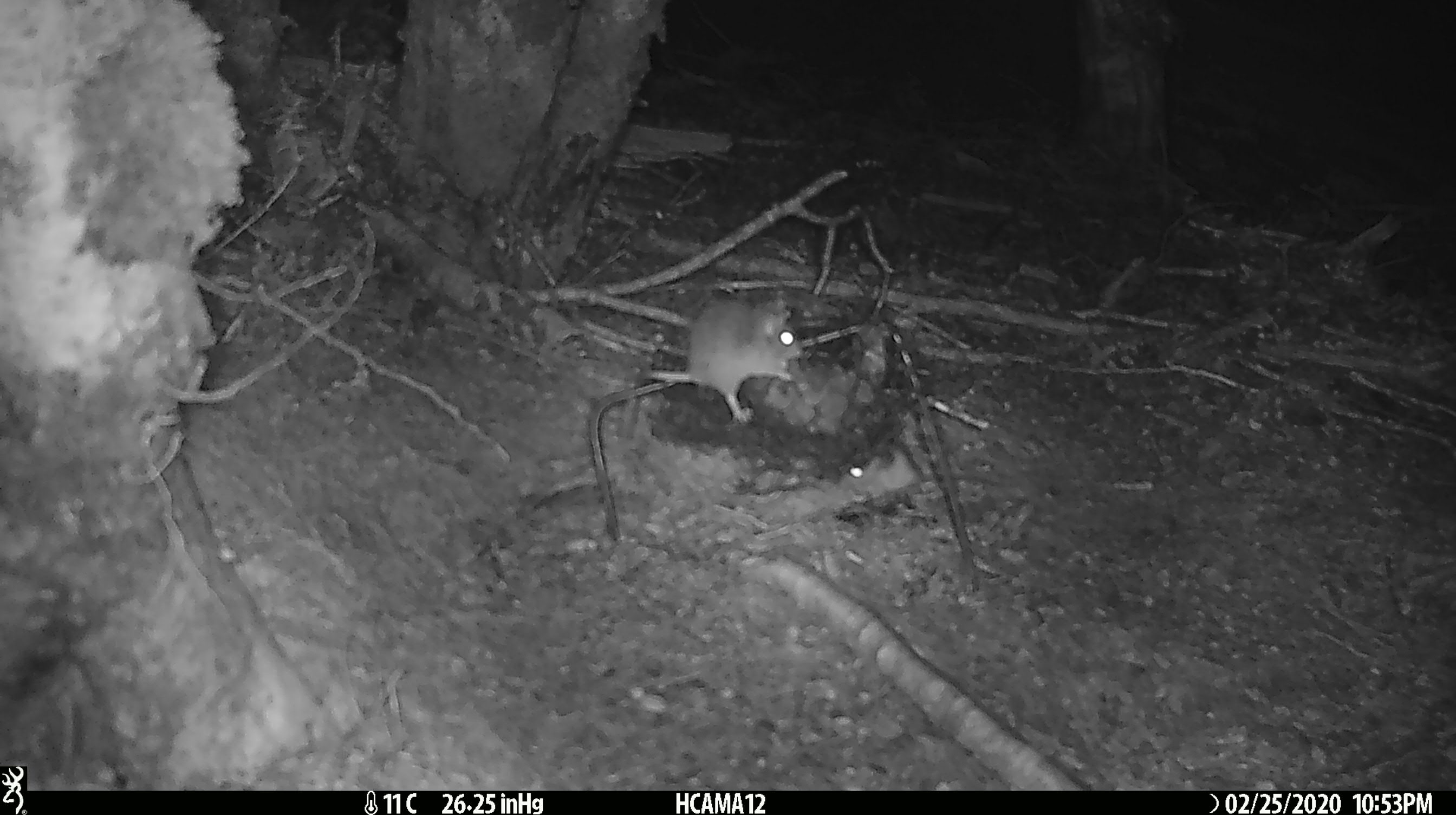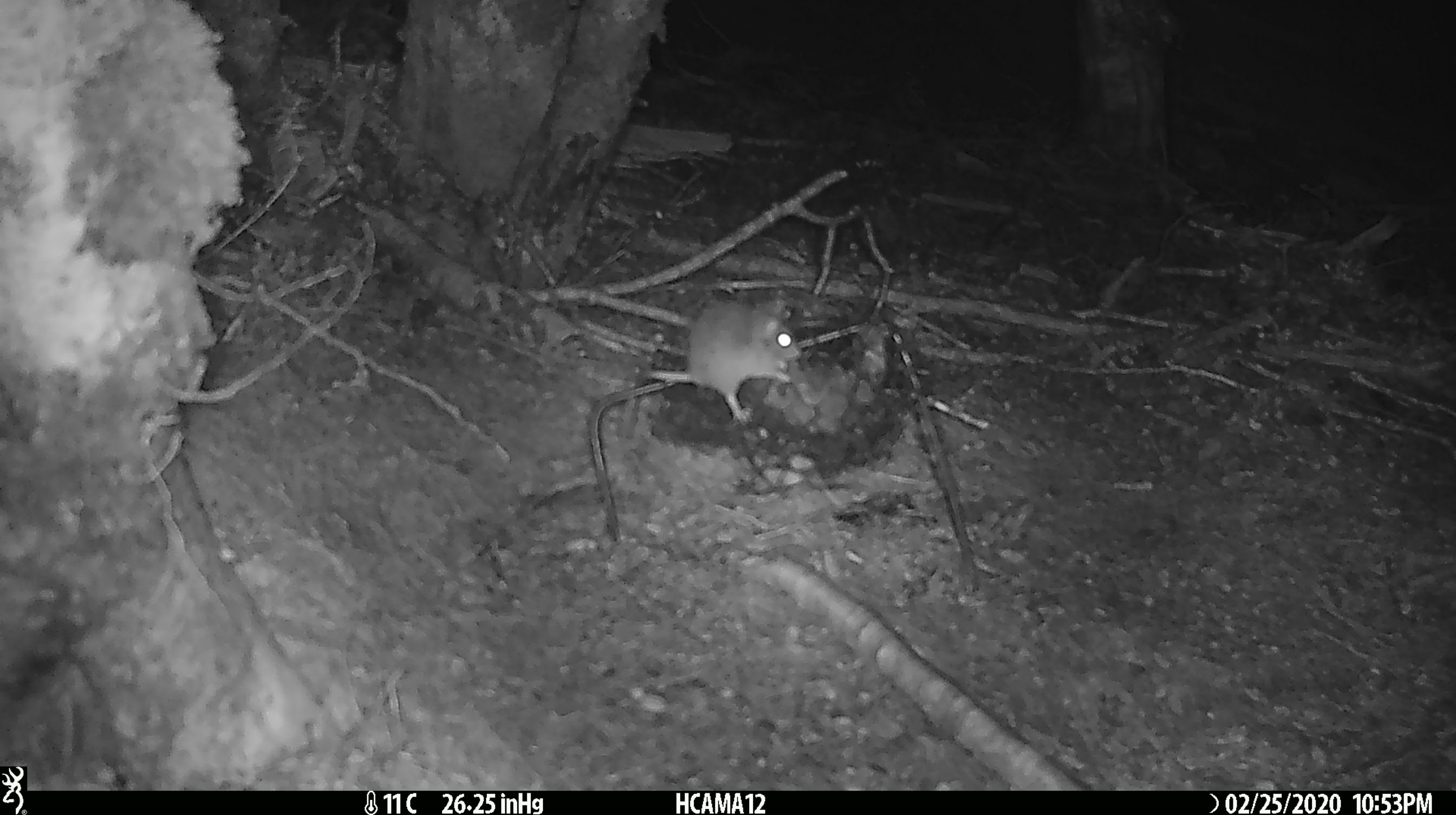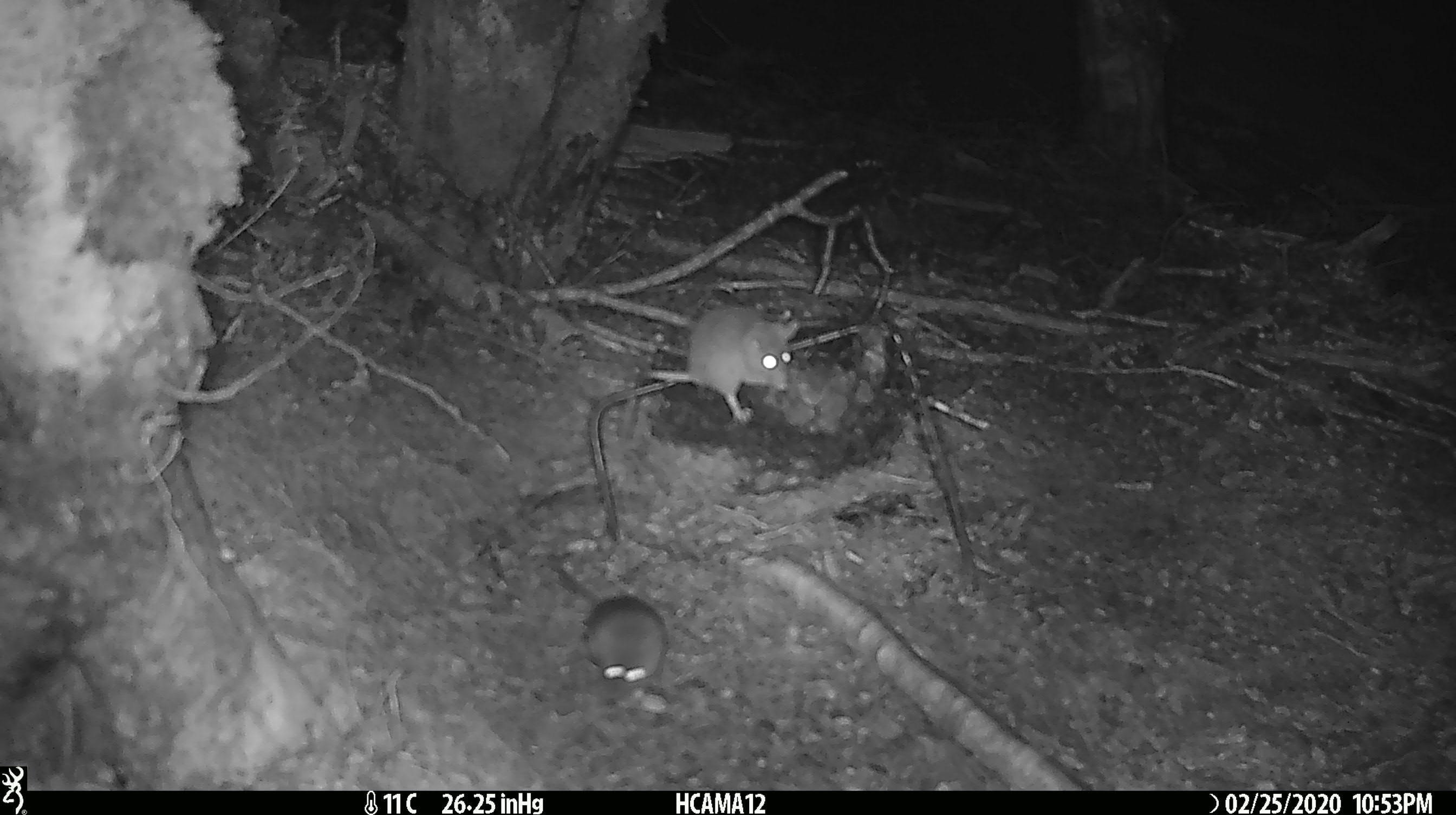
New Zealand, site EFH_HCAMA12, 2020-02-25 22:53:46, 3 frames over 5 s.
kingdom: Animalia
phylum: Chordata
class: Mammalia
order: Rodentia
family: Muridae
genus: Mus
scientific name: Mus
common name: mouse